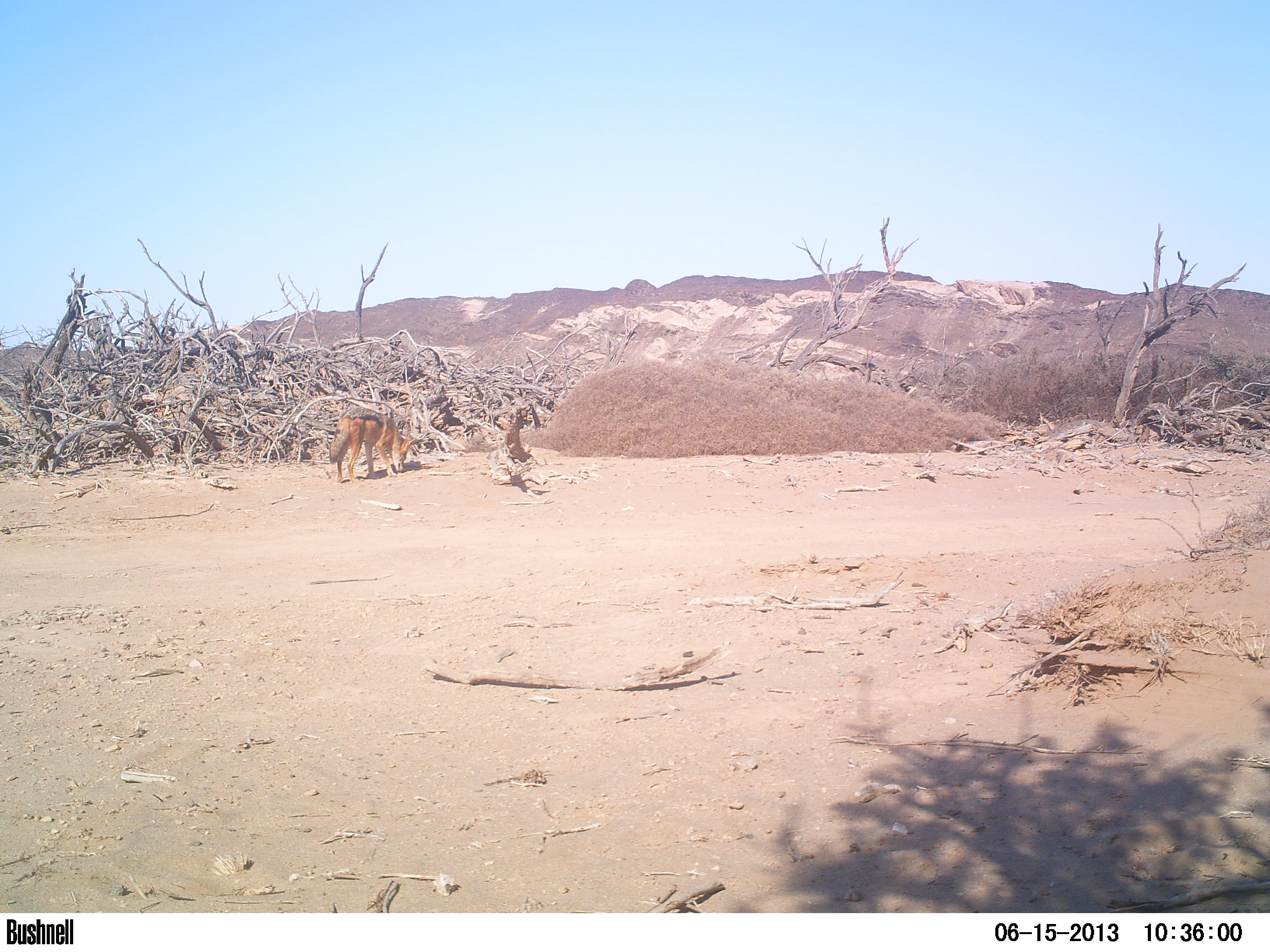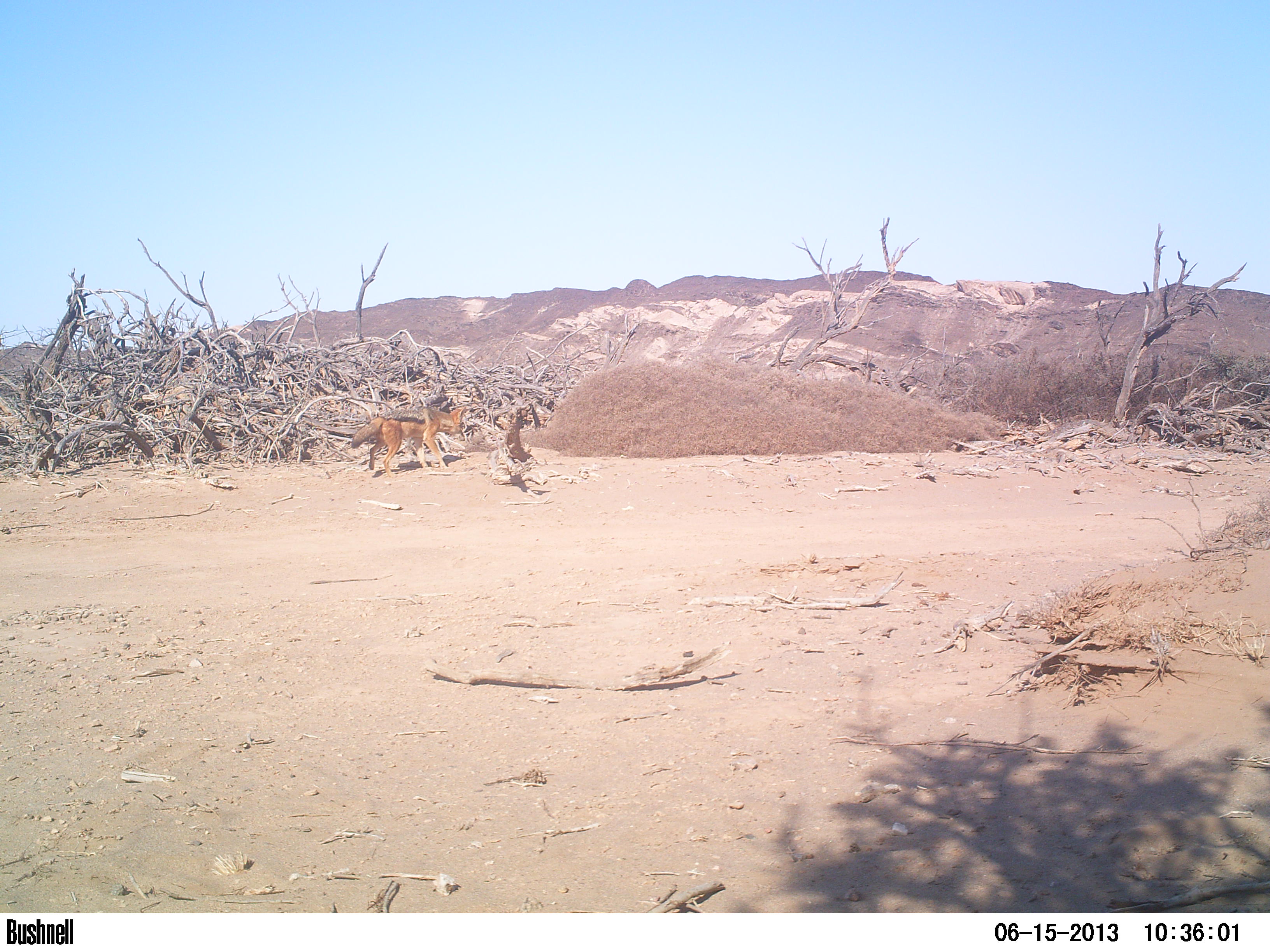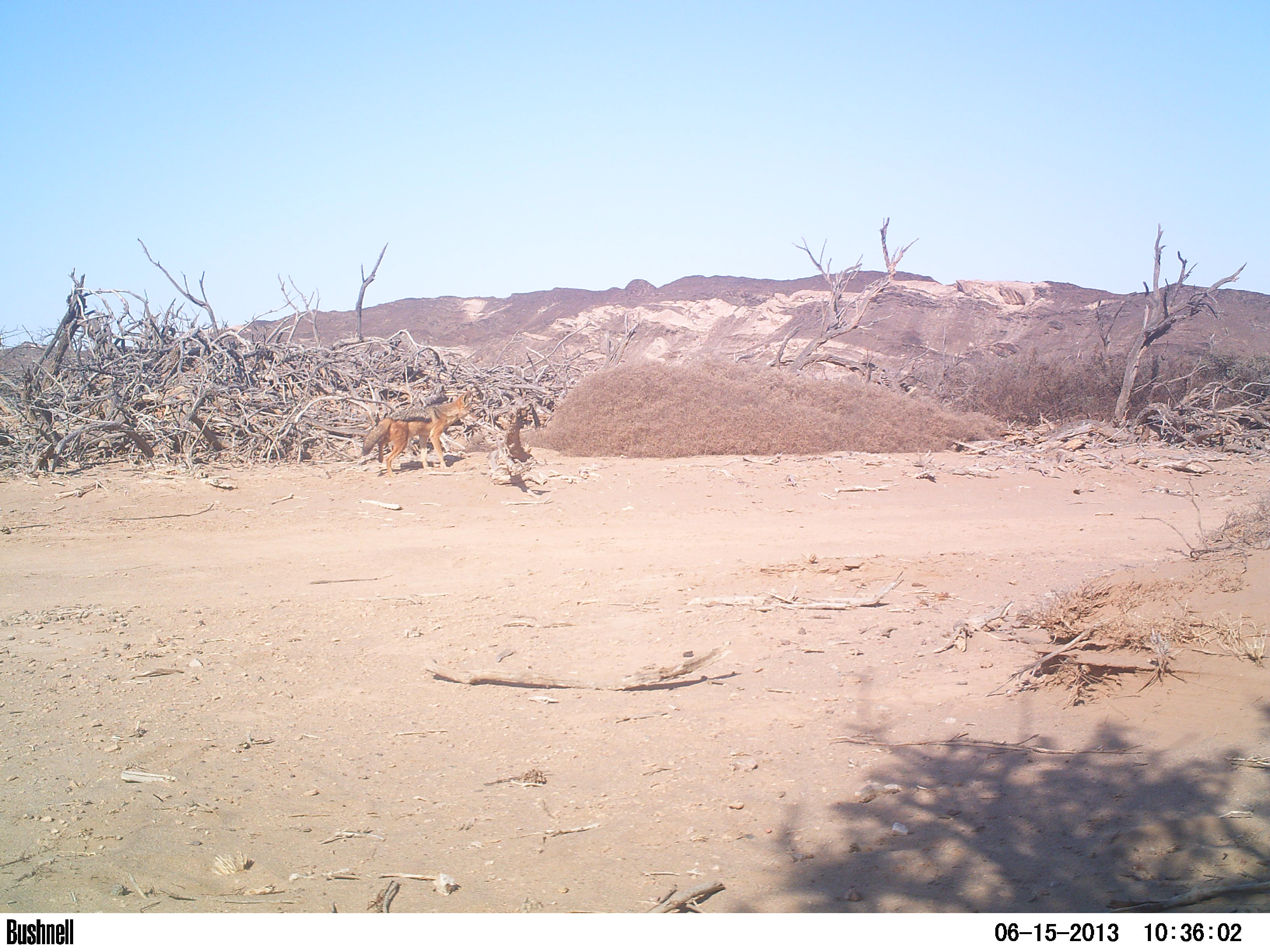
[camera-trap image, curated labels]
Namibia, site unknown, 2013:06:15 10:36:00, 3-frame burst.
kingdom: Animalia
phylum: Chordata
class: Mammalia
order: Carnivora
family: Canidae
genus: Lupulella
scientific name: Lupulella mesomelas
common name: black-backed jackal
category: canis mesomelas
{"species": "canis mesomelas (black-backed jackal) (Lupulella mesomelas)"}